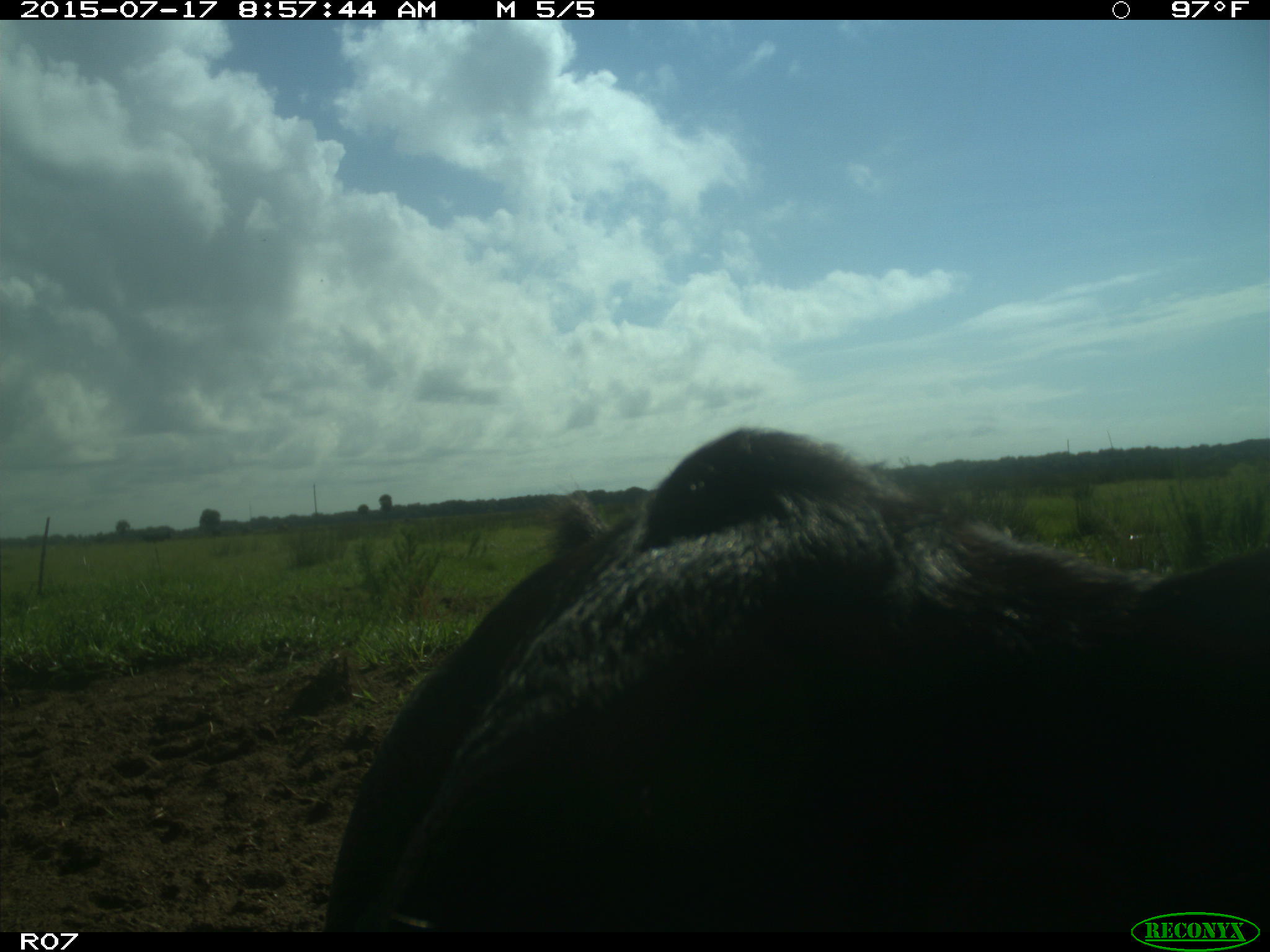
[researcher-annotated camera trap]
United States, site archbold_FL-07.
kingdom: Animalia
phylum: Chordata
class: Mammalia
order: Artiodactyla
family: Bovidae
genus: Bos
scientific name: Bos taurus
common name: domestic cow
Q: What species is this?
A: Bos taurus (domestic cow).